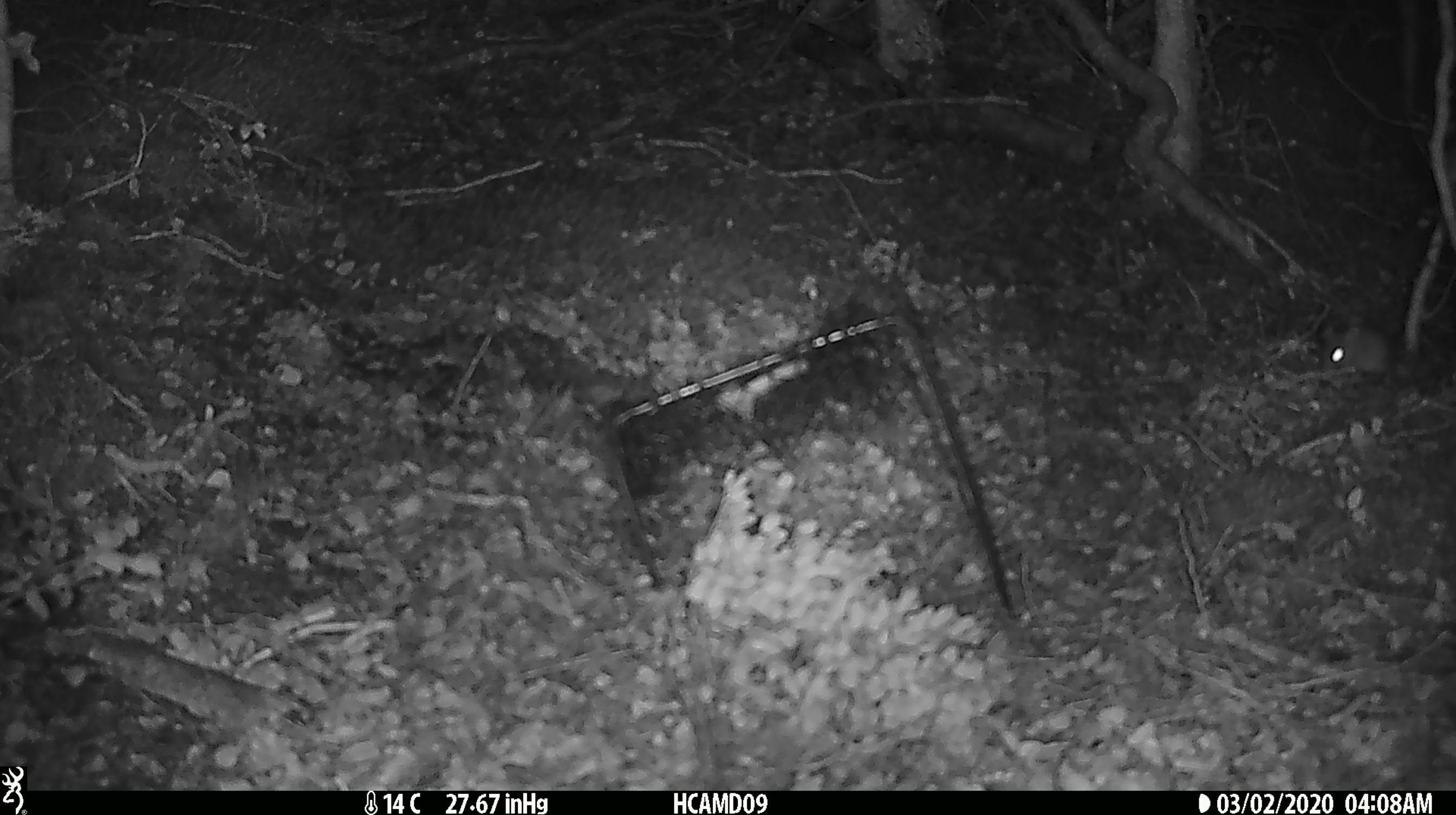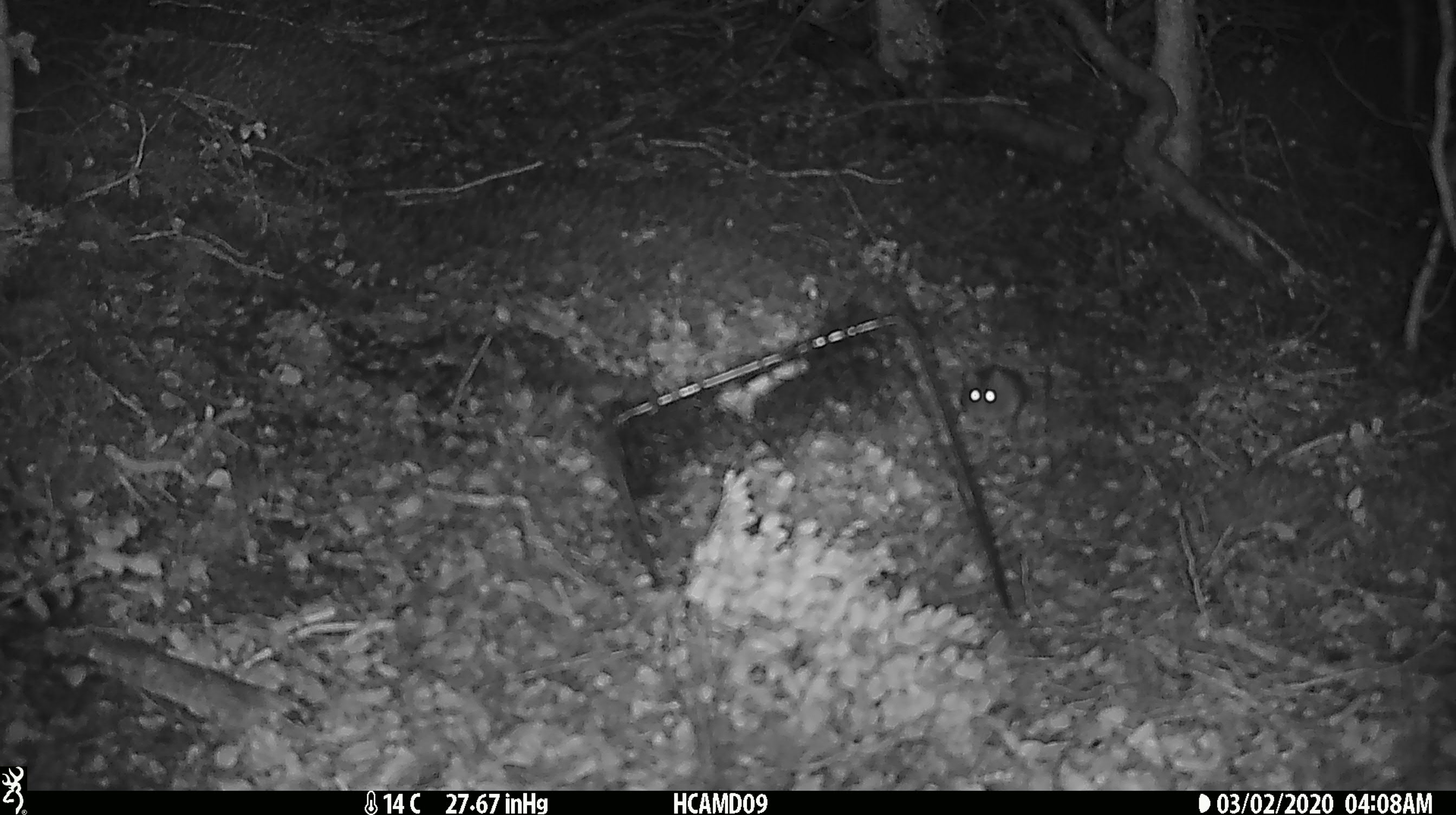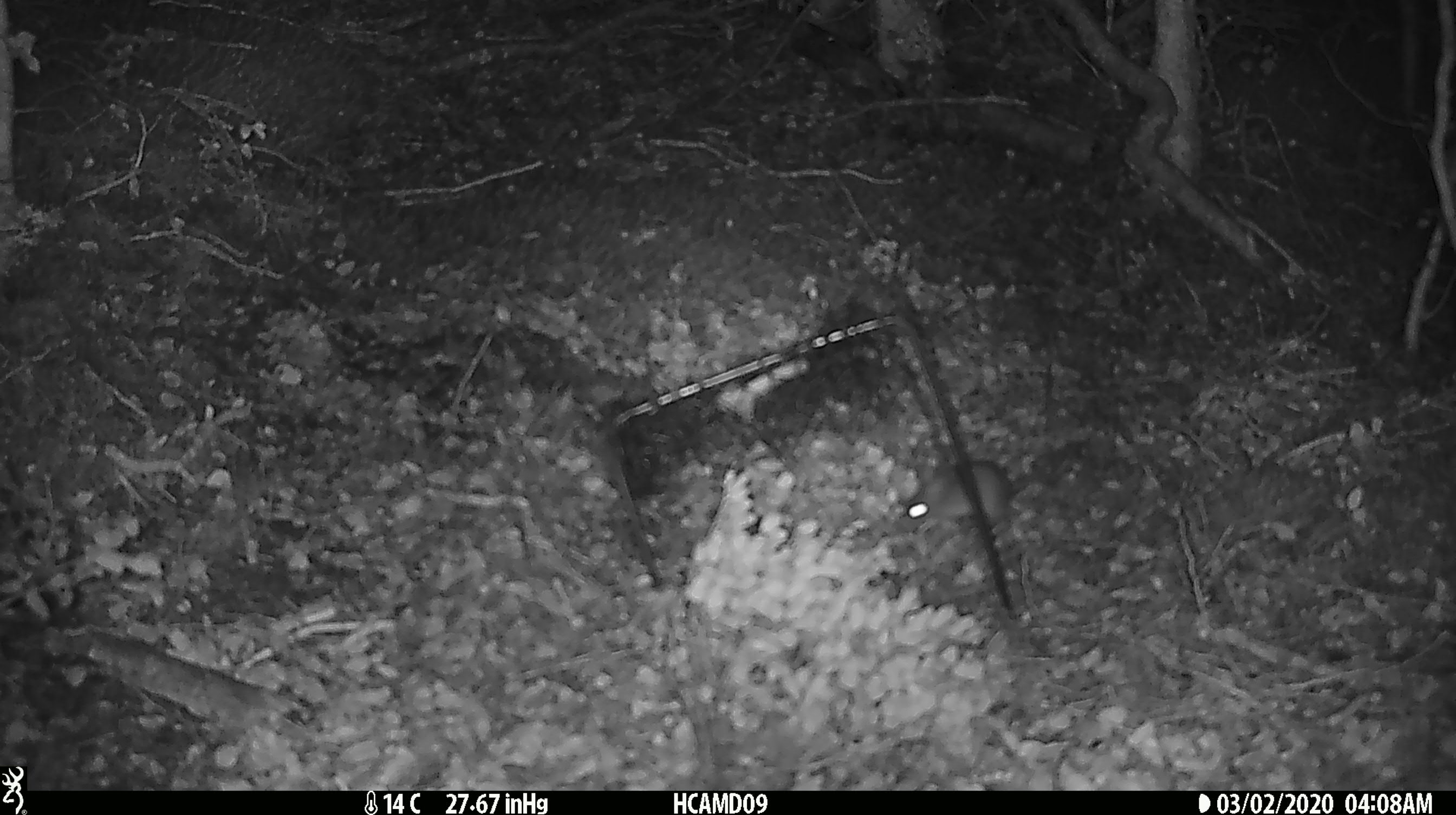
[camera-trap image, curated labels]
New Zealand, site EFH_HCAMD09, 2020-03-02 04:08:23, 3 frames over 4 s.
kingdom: Animalia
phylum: Chordata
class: Mammalia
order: Rodentia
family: Muridae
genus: Mus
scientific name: Mus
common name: mouse